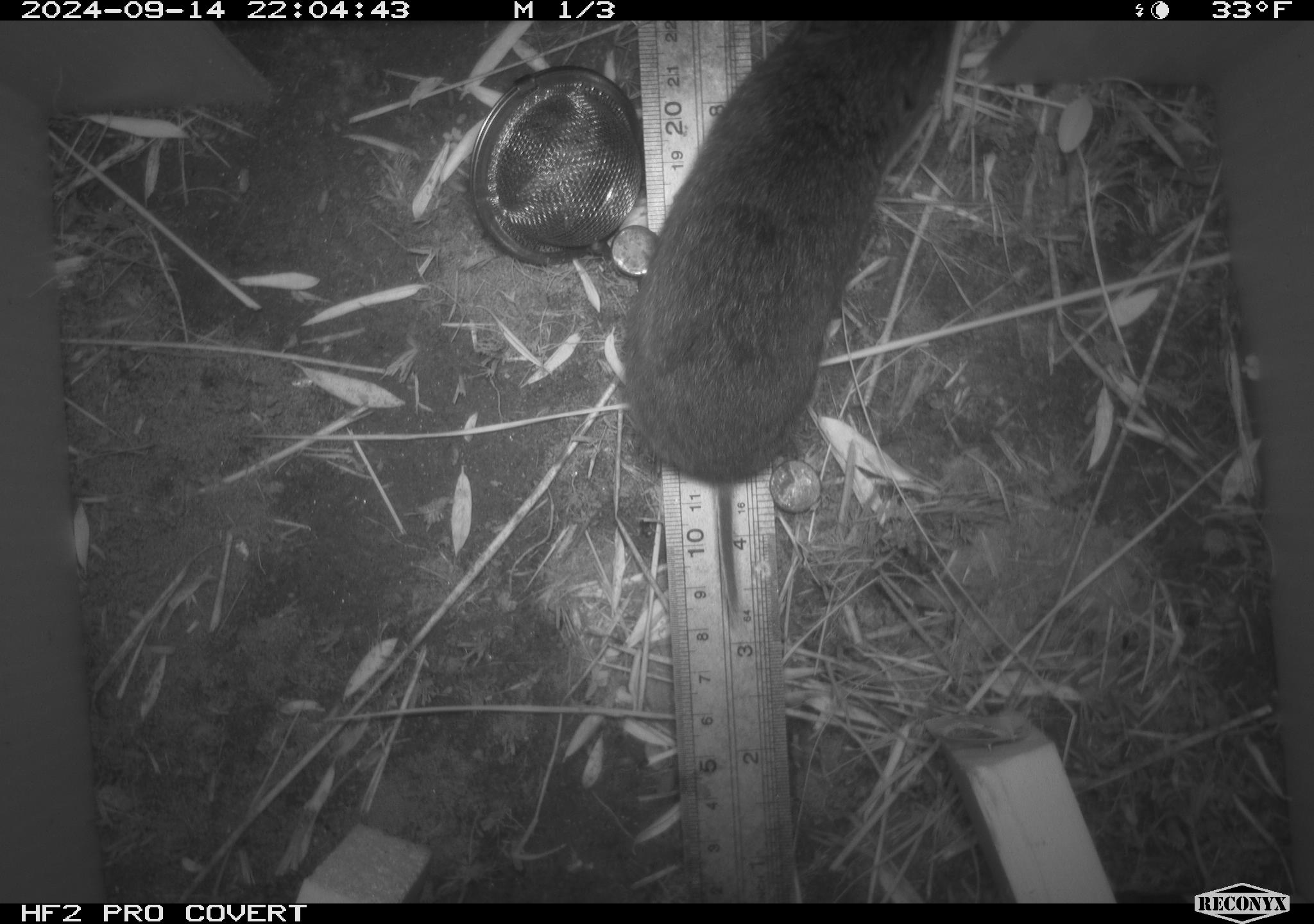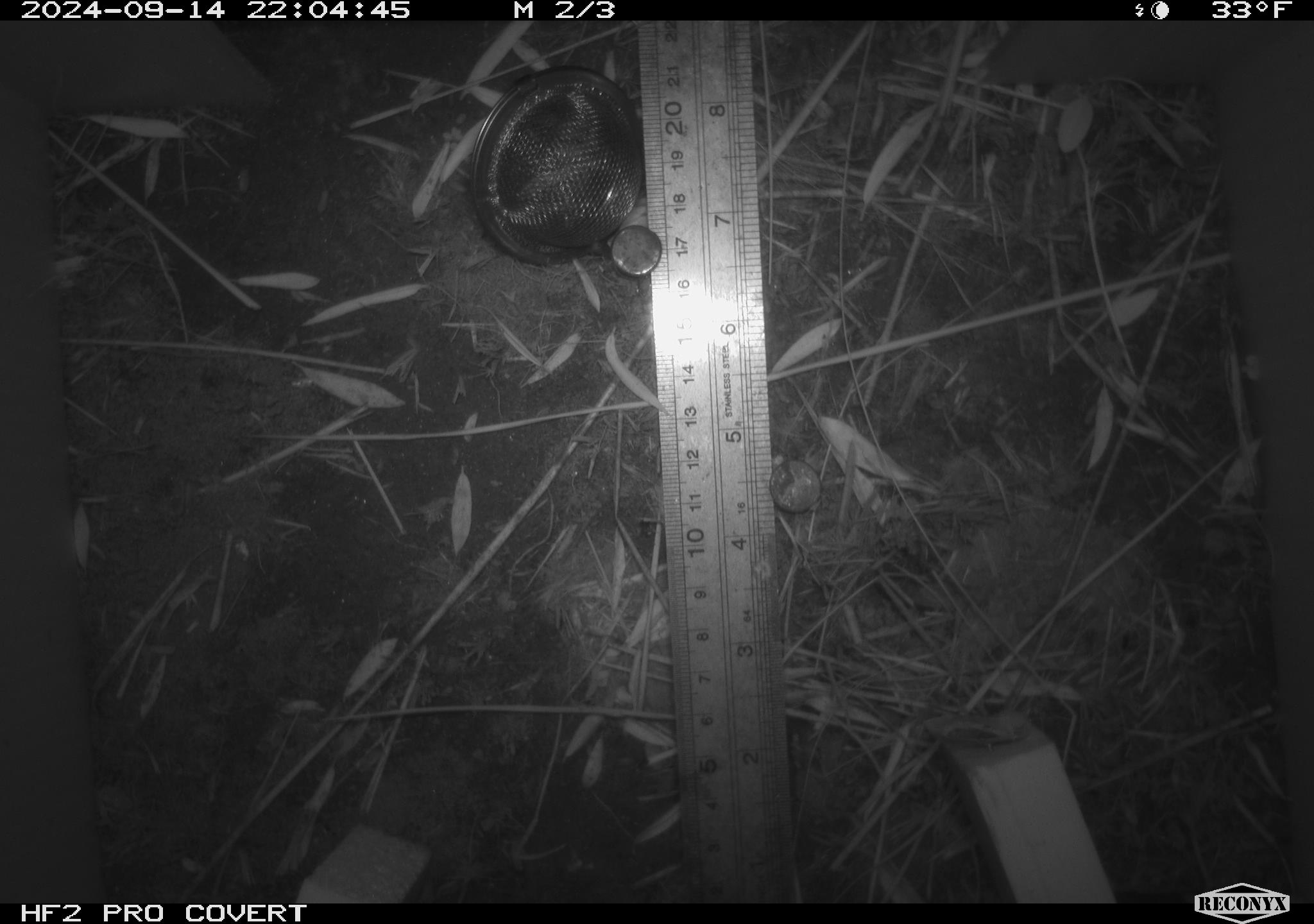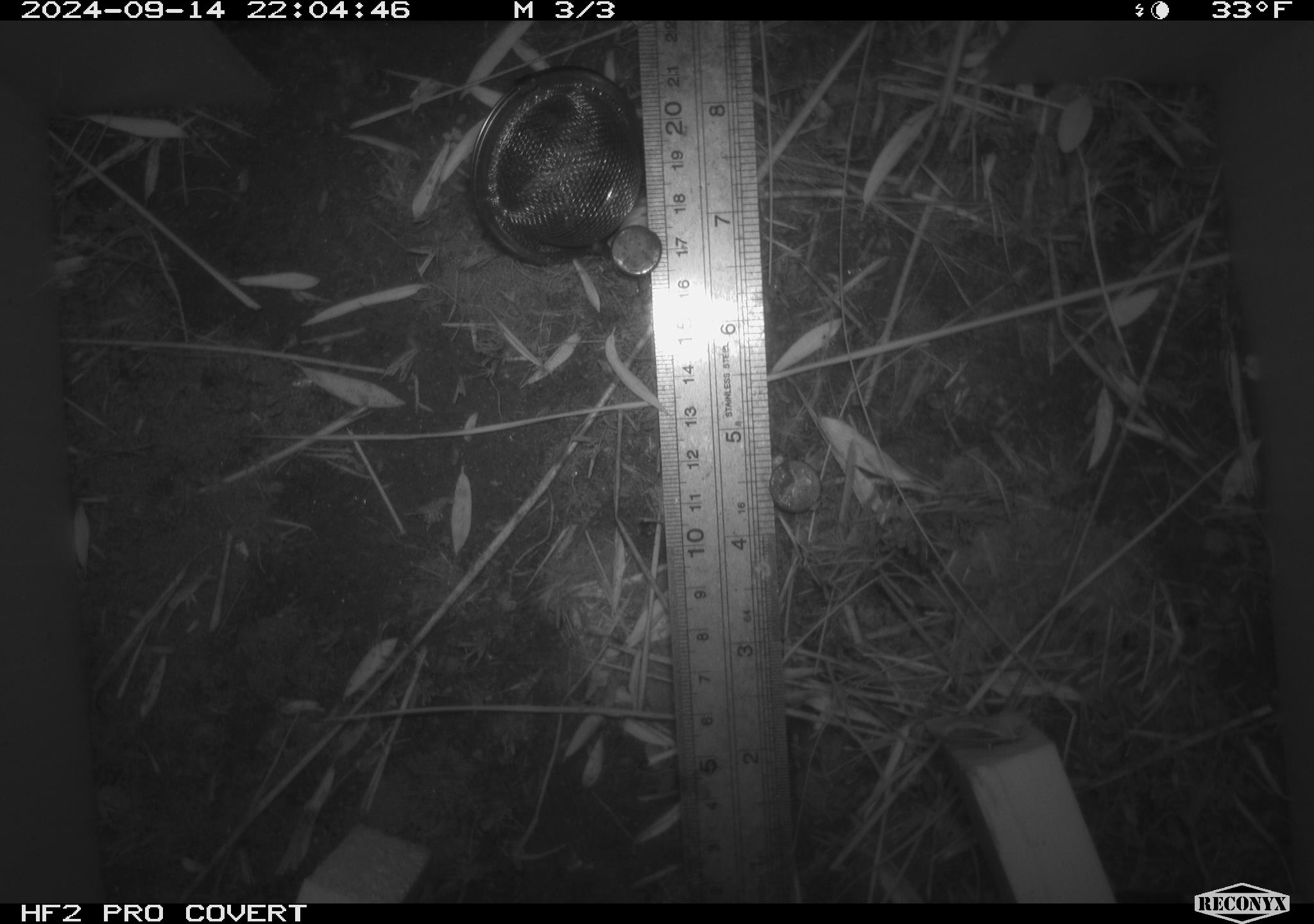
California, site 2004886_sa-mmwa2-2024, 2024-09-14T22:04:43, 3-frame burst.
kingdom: Animalia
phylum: Chordata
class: Mammalia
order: Rodentia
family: Cricetidae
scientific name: Arvicolinae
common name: voles, lemmings, and muskrats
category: arvicolinae subfamily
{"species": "arvicolinae subfamily (voles, lemmings, and muskrats) (Arvicolinae)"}